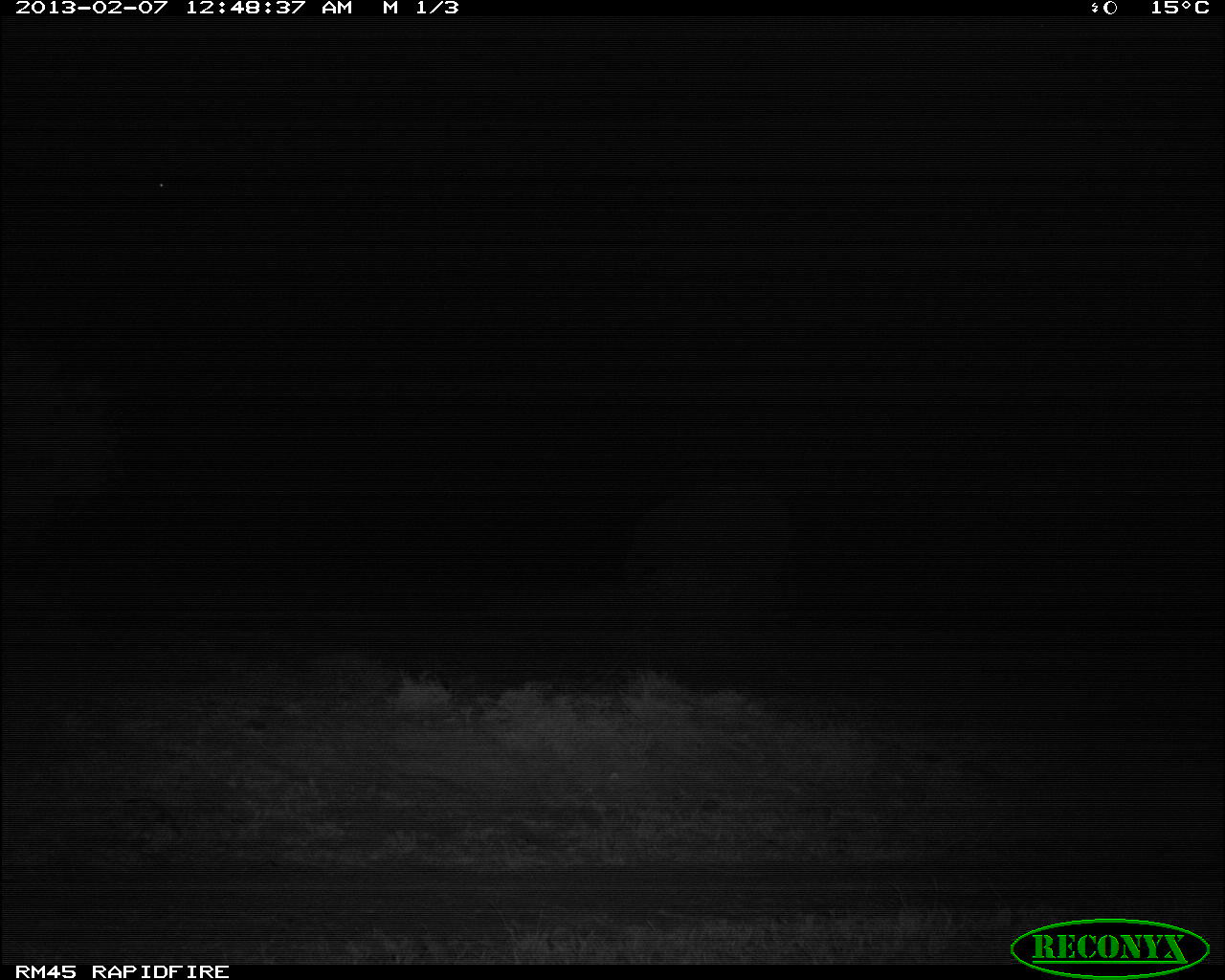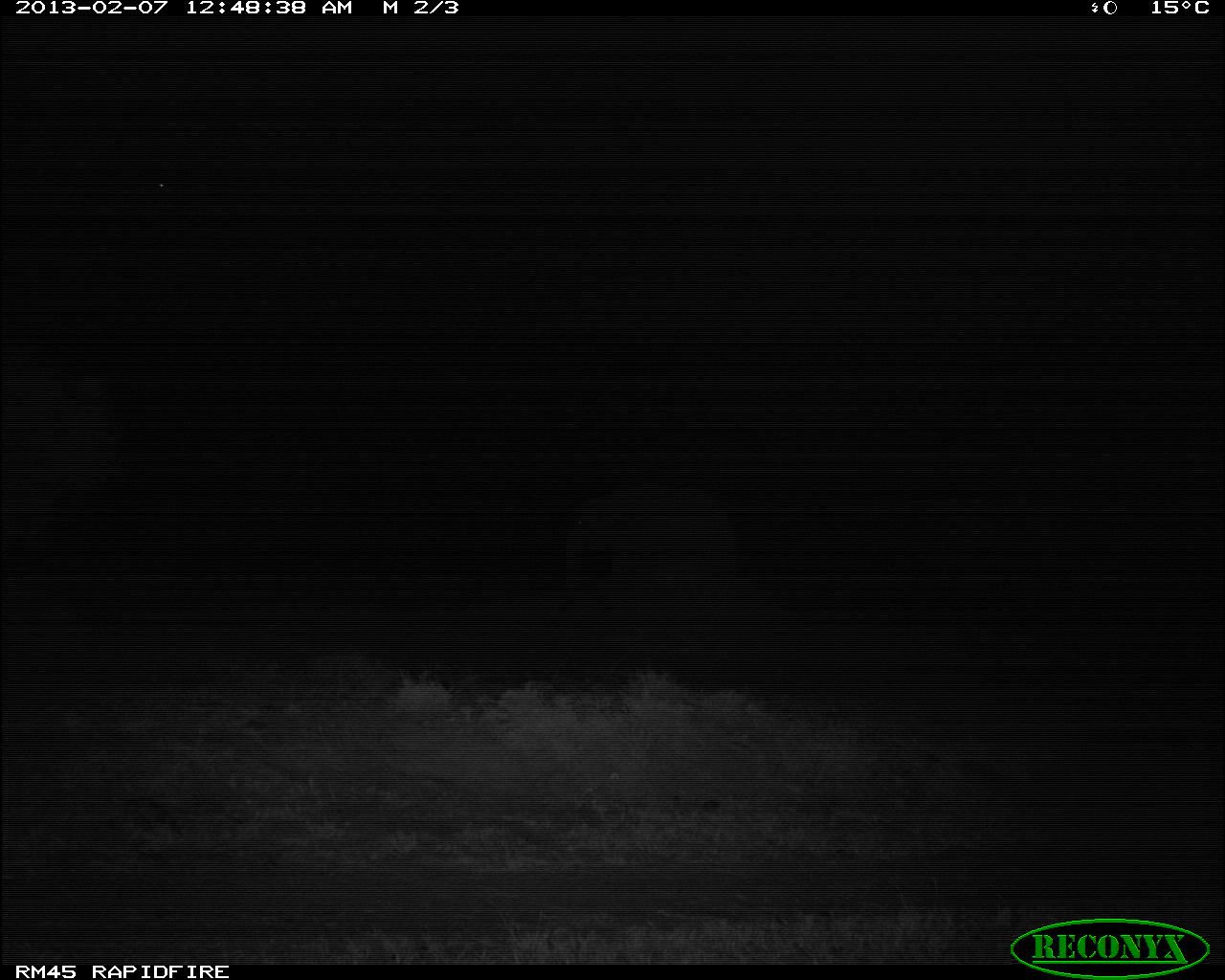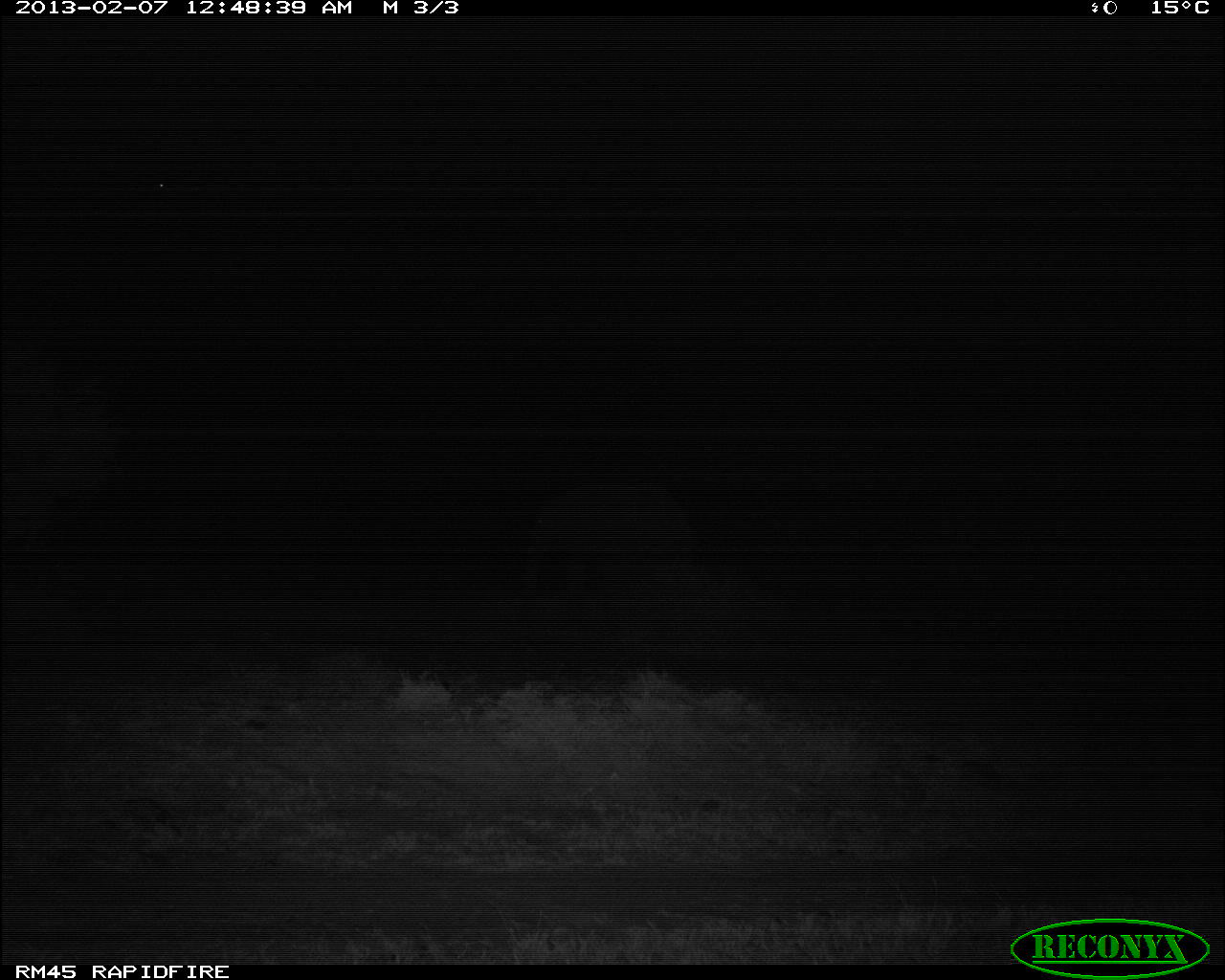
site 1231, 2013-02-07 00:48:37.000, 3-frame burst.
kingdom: Animalia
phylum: Chordata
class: Mammalia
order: Proboscidea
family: Elephantidae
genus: Loxodonta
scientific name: Loxodonta africana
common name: african bush elephant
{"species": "Loxodonta africana (african bush elephant)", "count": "1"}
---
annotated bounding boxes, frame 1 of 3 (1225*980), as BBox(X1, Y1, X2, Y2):
loxodonta africana: BBox(624, 486, 803, 628)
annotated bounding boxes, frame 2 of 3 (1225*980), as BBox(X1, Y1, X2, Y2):
loxodonta africana: BBox(556, 479, 748, 634)